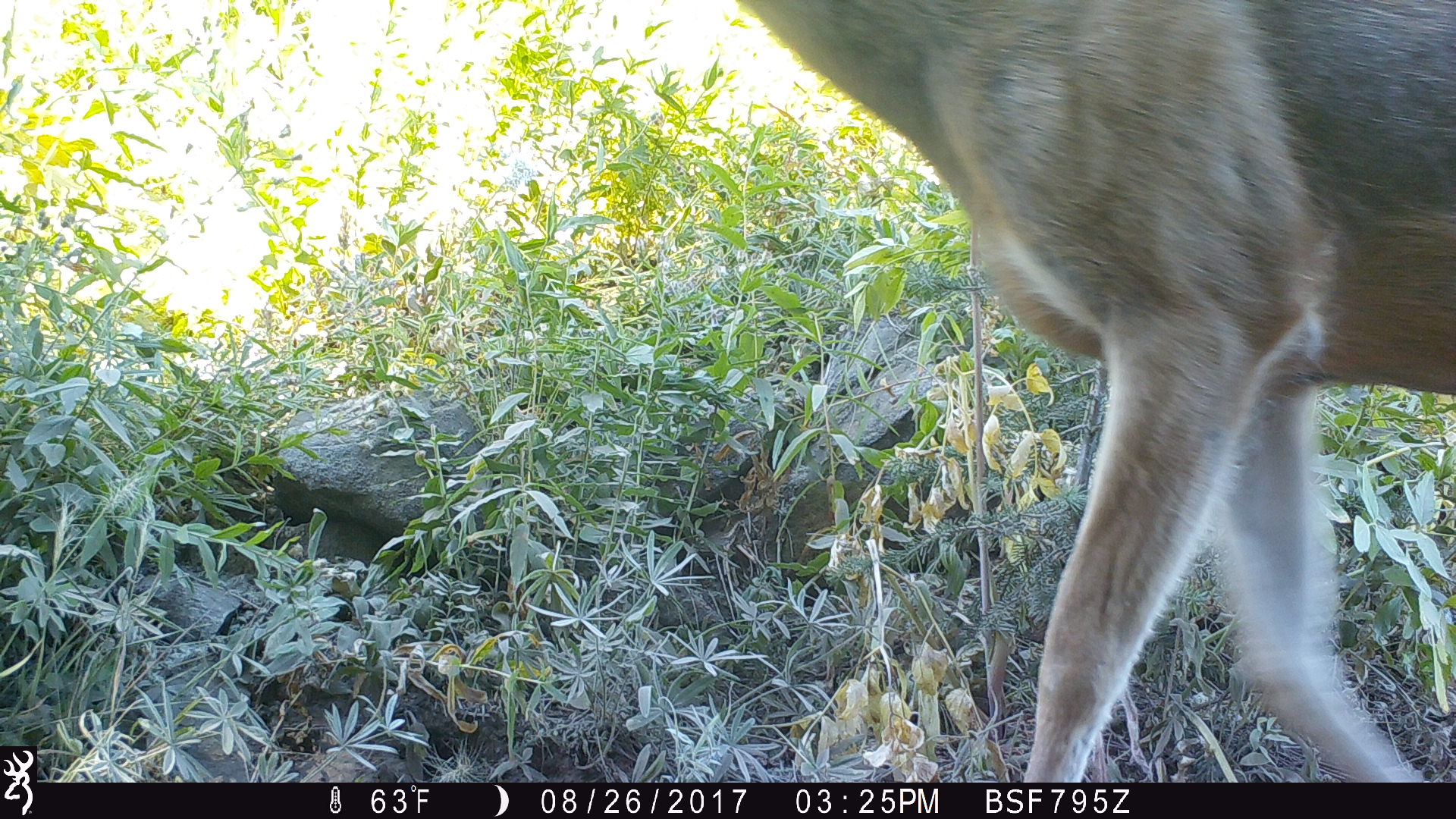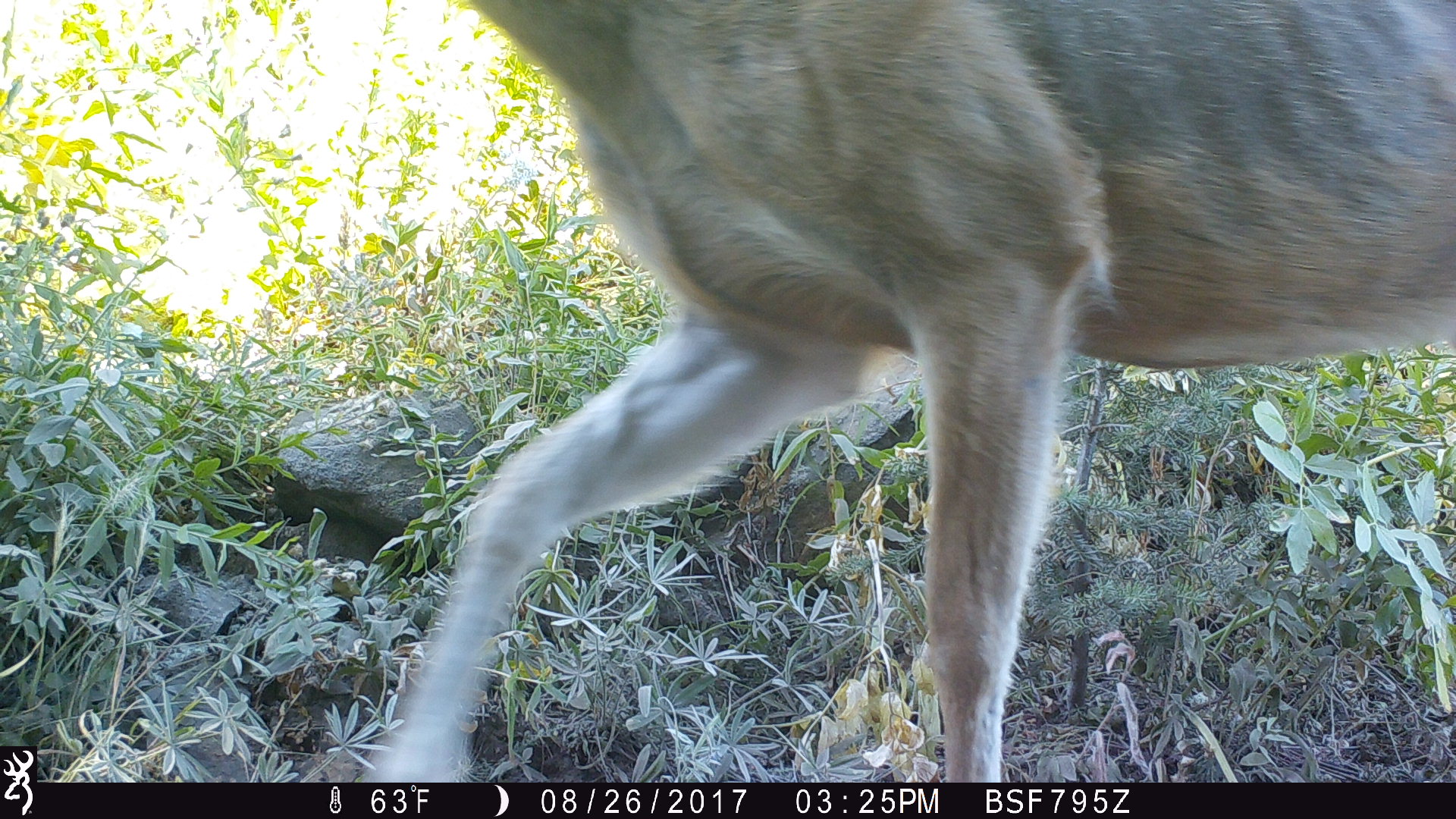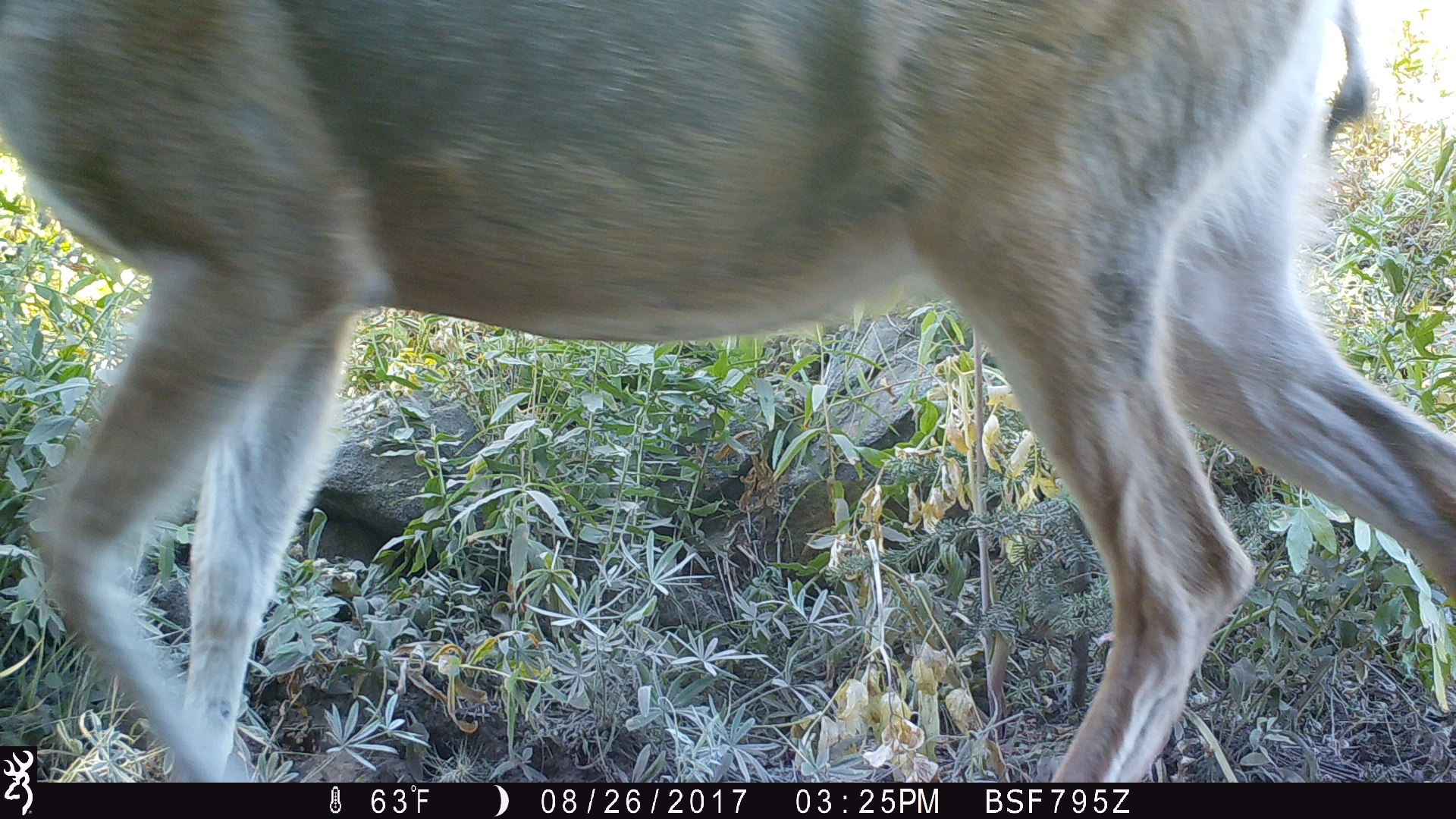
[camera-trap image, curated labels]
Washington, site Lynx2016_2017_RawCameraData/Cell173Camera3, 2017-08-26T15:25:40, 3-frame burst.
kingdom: Animalia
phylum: Chordata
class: Mammalia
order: Artiodactyla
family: Cervidae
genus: Odocoileus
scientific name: Odocoileus hemionus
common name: mule deer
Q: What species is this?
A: Odocoileus hemionus (mule deer).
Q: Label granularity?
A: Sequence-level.